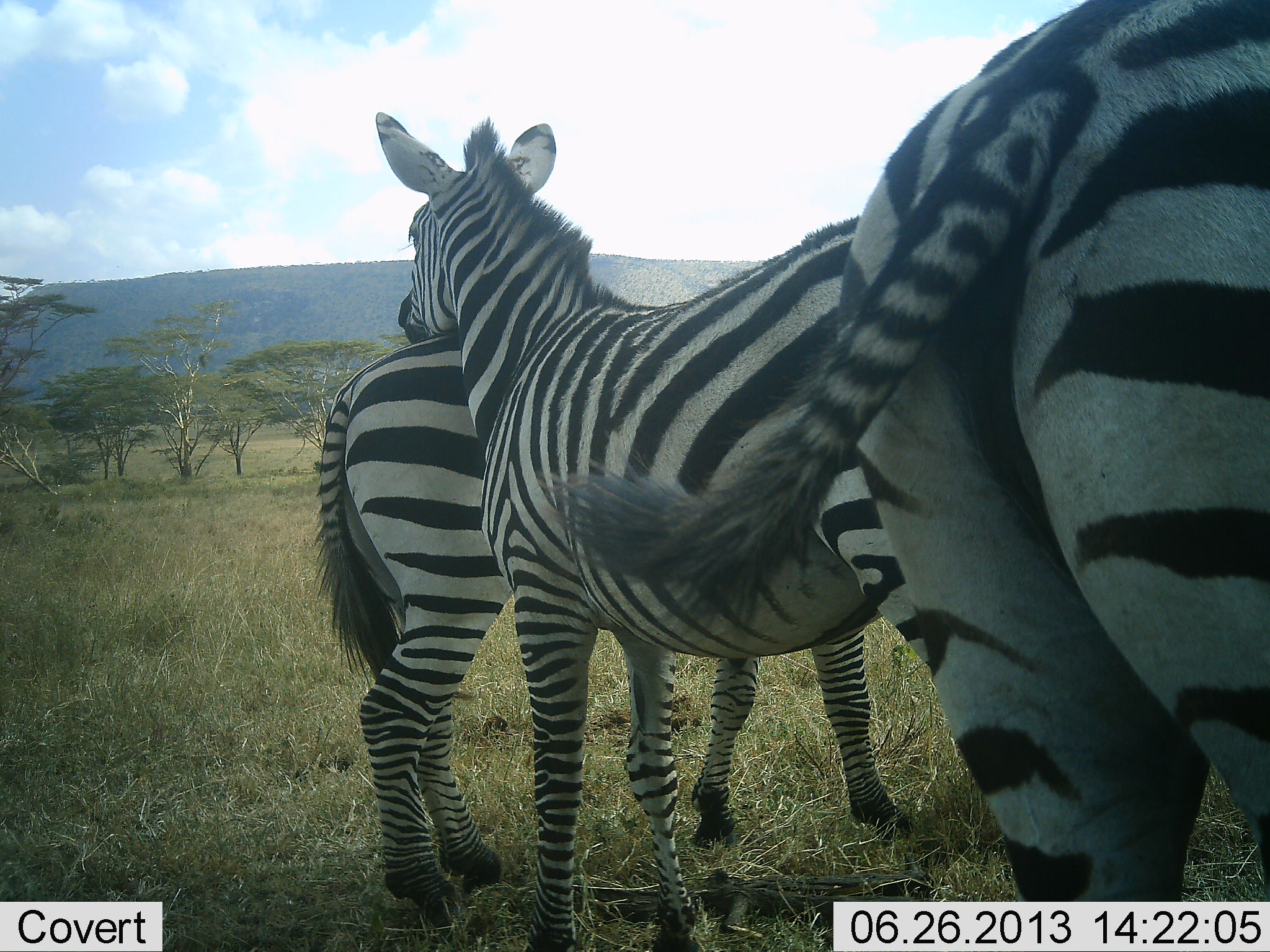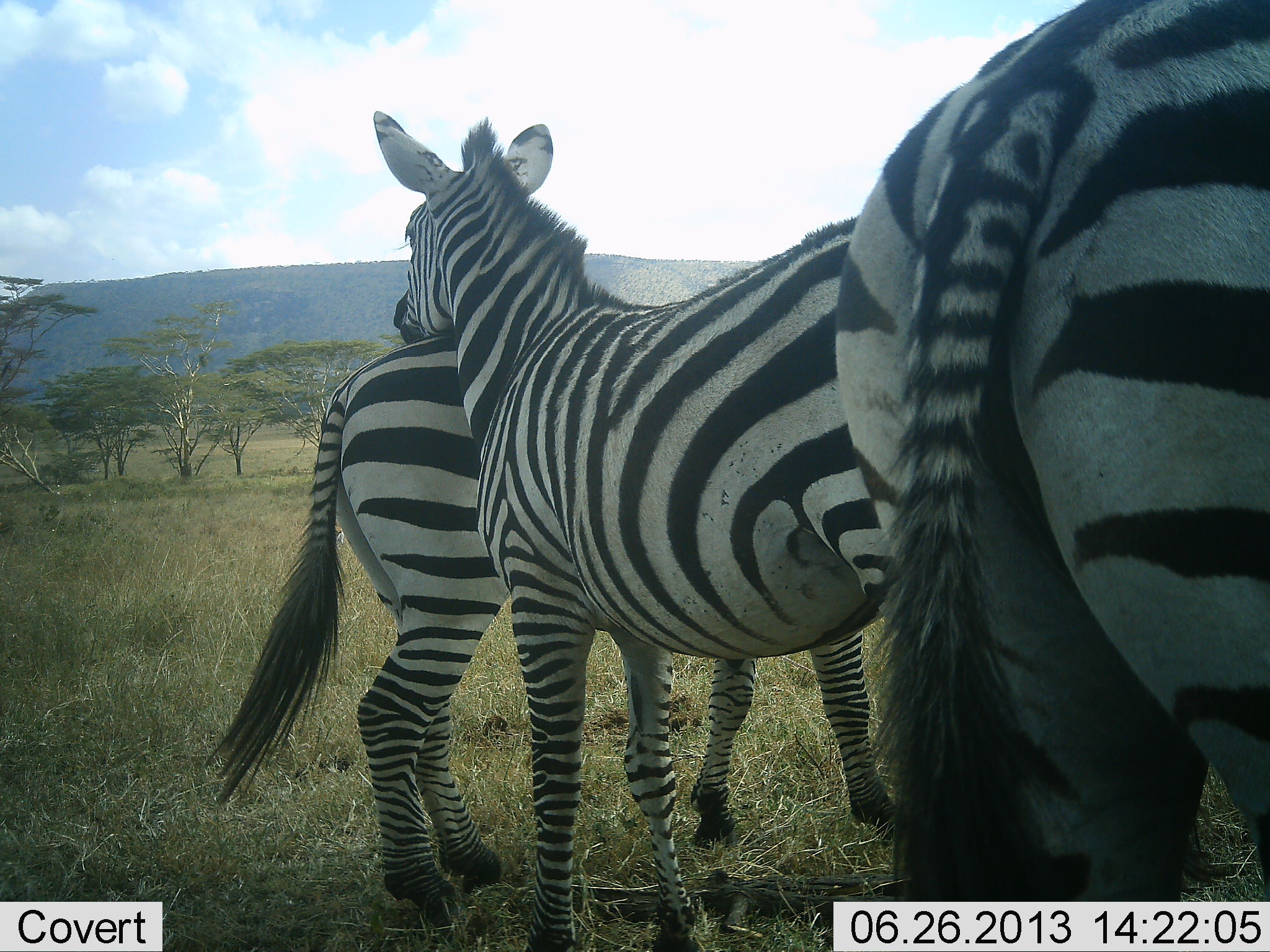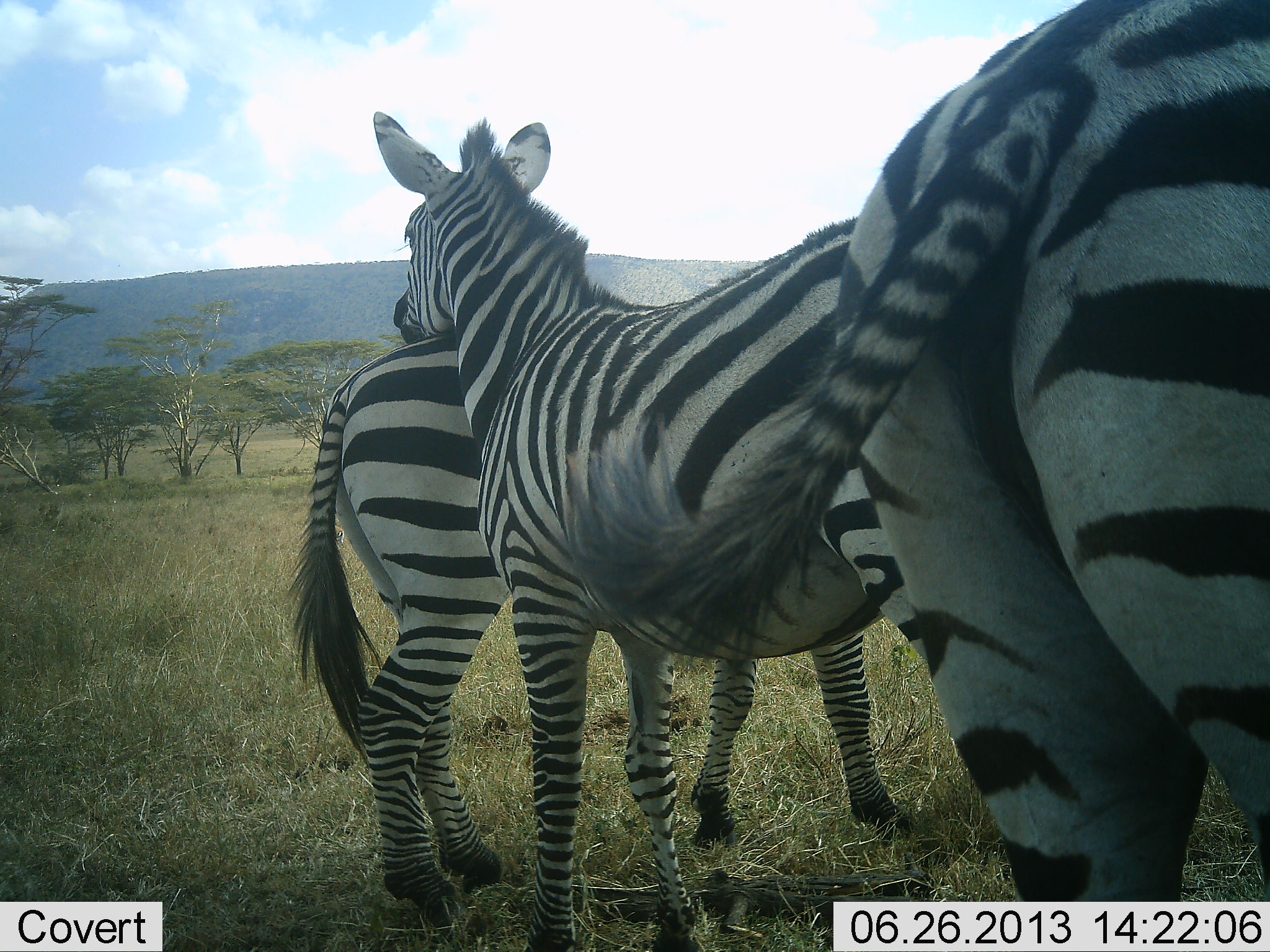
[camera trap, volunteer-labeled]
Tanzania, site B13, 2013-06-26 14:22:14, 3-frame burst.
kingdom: Animalia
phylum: Chordata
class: Mammalia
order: Perissodactyla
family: Equidae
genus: Equus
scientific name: Equus quagga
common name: plains zebra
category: zebra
Zebra (plains zebra) (Equus quagga), count 3. Behavior (volunteer vote fractions): standing 79%, resting 12%, moving 3%, interacting 62%. Young present (vote fraction): 0%. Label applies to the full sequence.